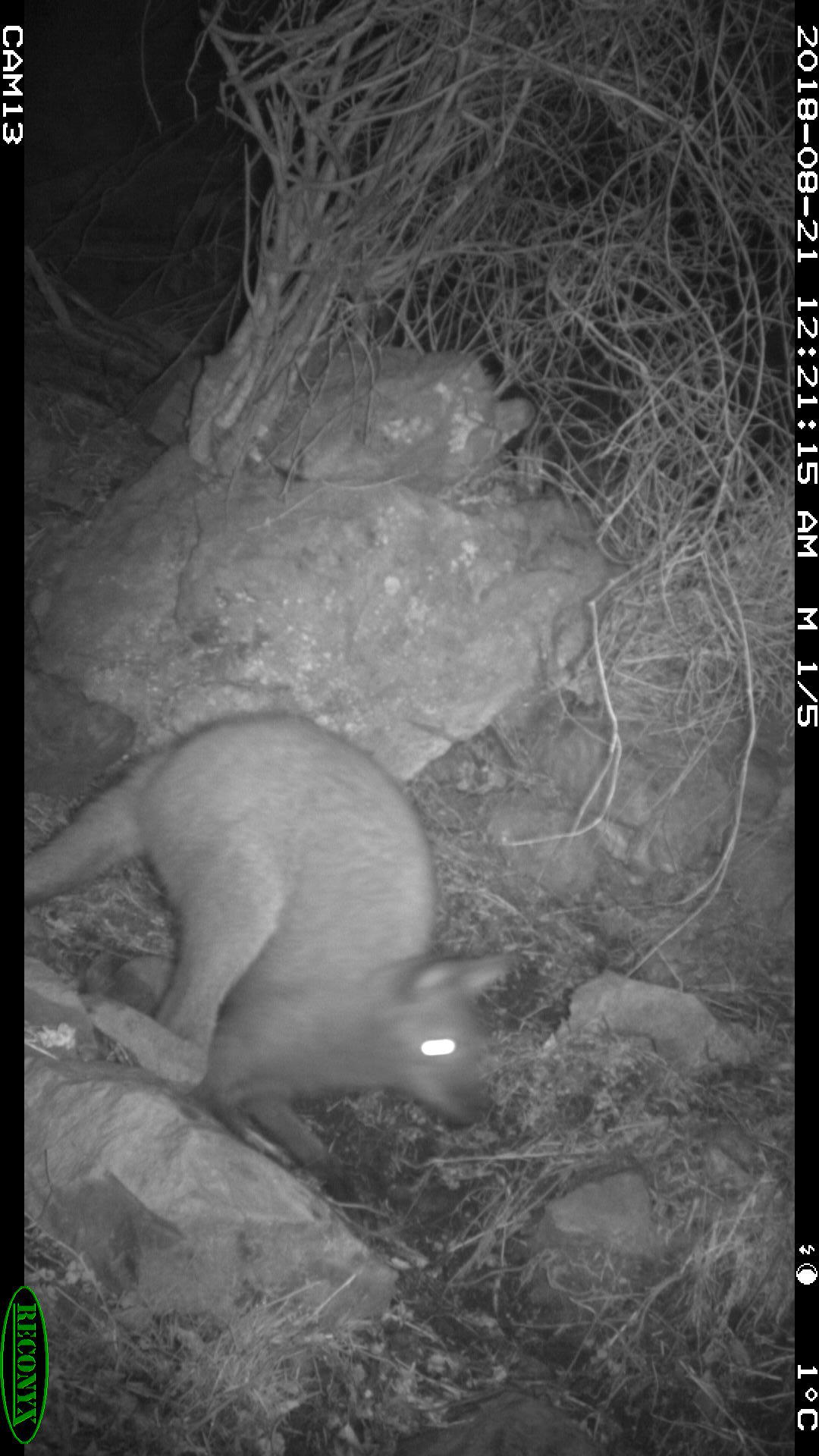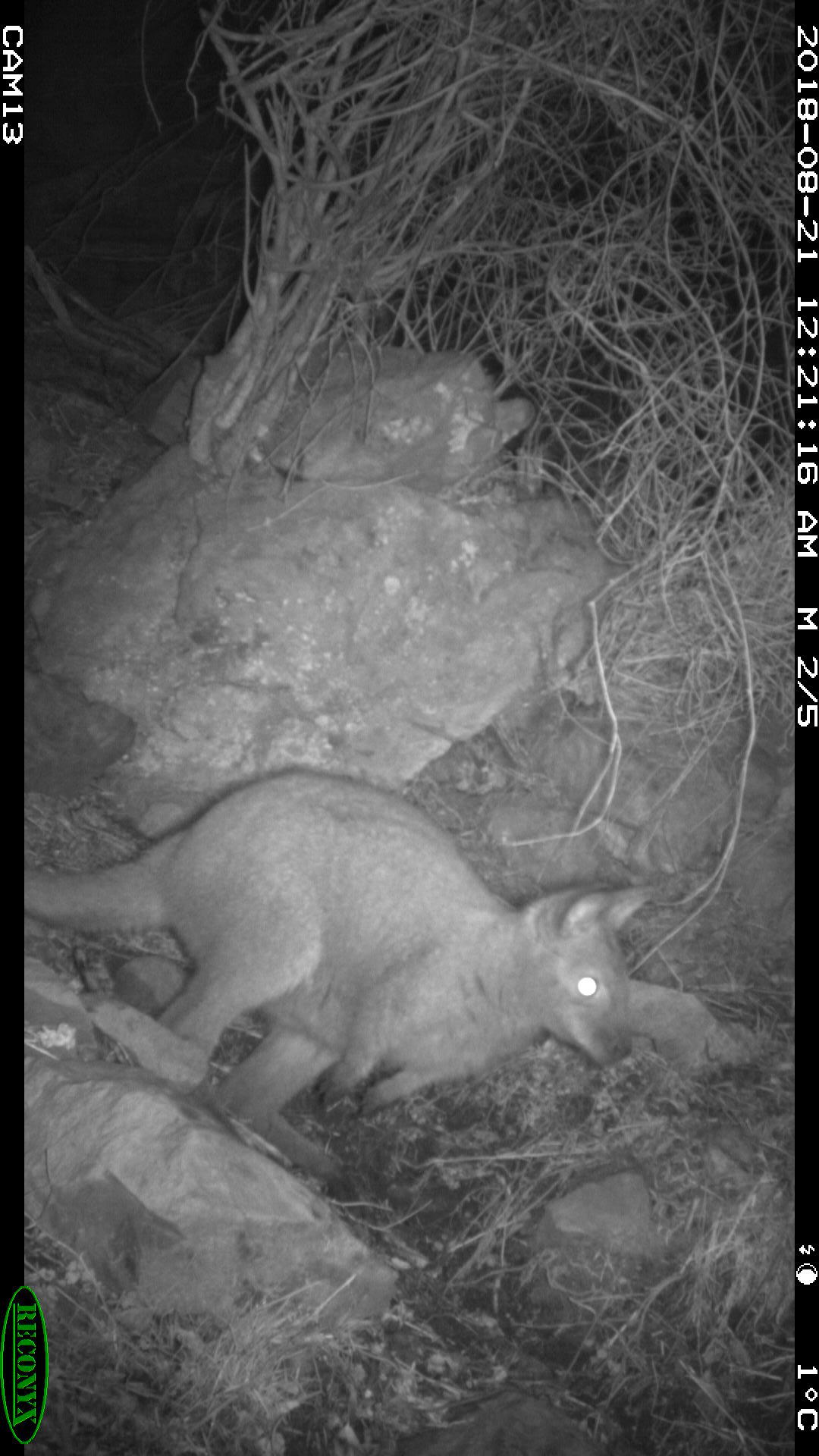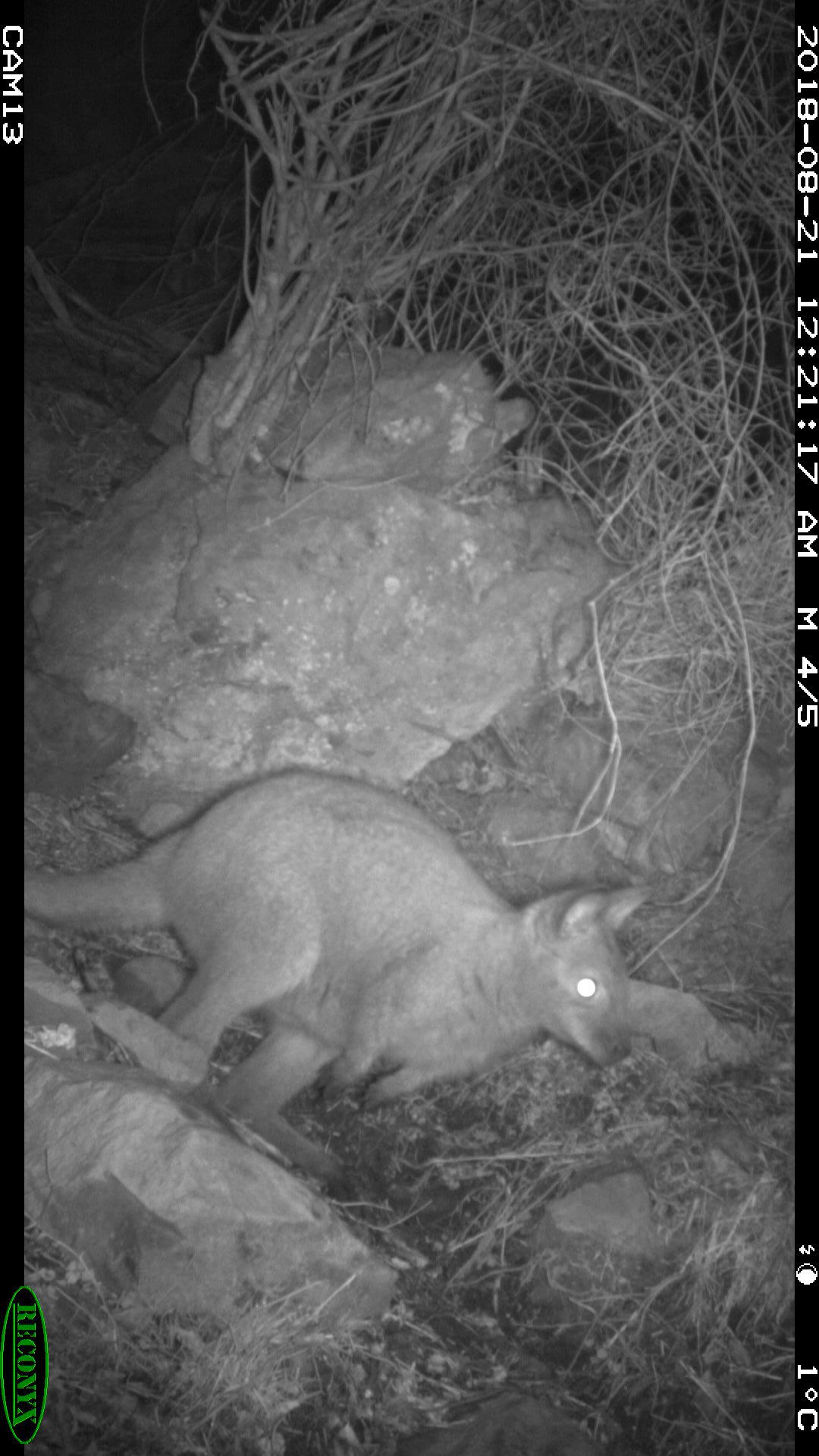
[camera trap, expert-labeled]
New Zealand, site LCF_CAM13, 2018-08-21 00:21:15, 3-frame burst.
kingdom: Animalia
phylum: Chordata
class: Mammalia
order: Diprotodontia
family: Macropodidae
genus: Notamacropus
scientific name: Notamacropus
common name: wallaby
Wallaby (Notamacropus).